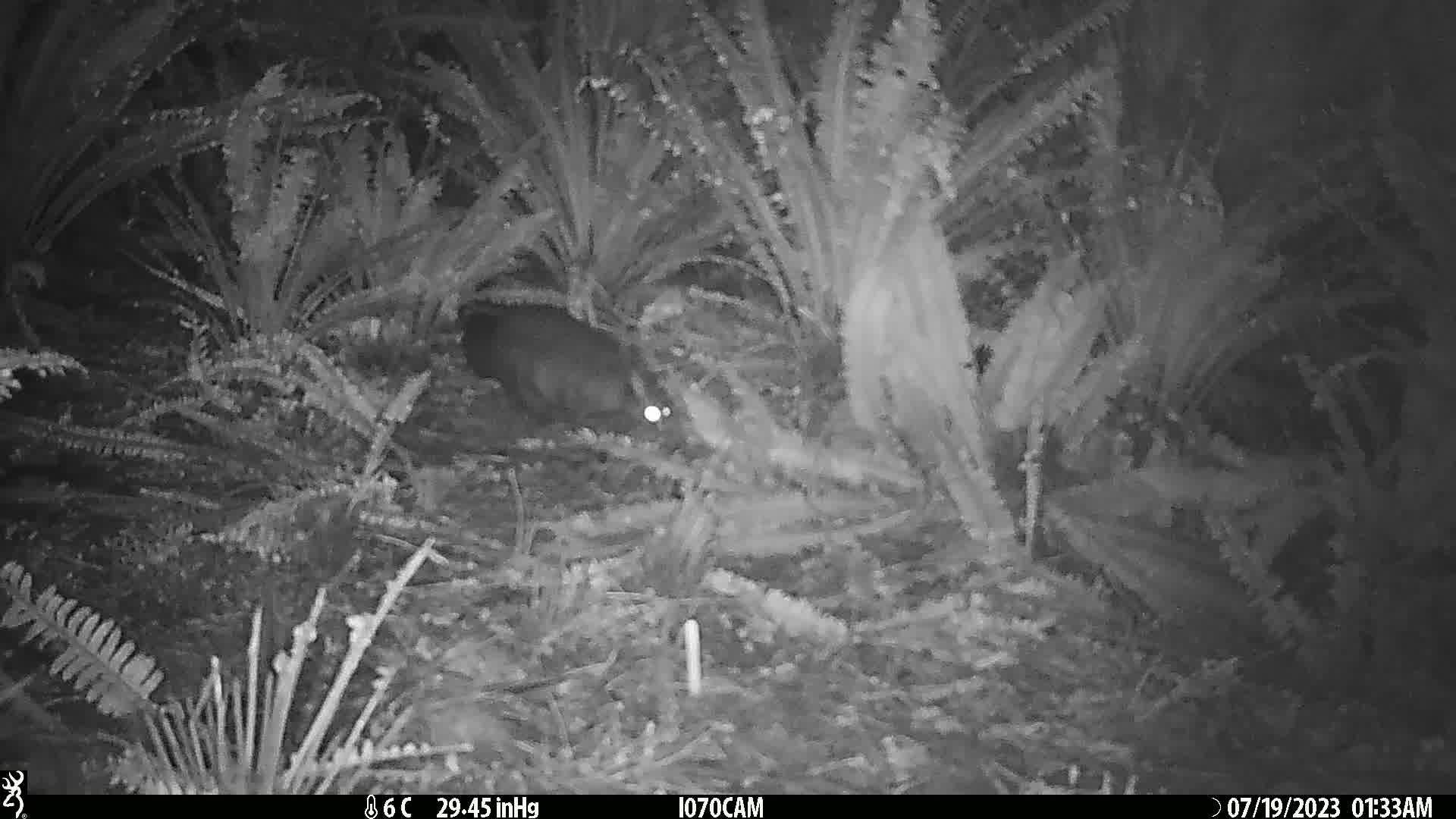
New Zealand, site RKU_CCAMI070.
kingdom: Animalia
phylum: Chordata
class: Mammalia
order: Diprotodontia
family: Phalangeridae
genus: Trichosurus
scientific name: Trichosurus vulpecula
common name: common brushtail possum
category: possum